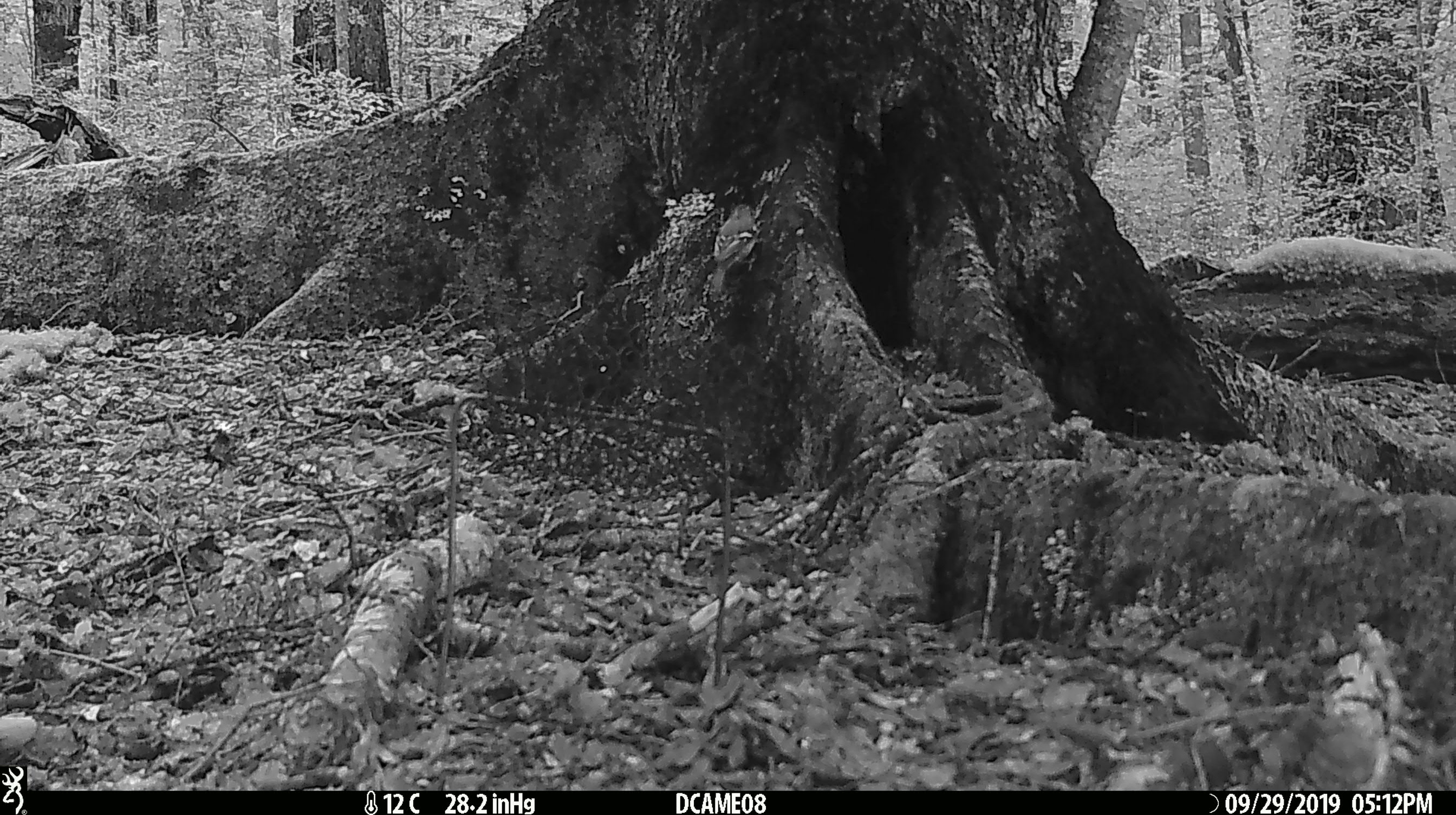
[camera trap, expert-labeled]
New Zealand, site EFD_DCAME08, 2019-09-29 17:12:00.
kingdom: Animalia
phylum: Chordata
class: Aves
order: Passeriformes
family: Fringillidae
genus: Fringilla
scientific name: Fringilla coelebs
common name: common chaffinch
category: chaffinch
Chaffinch (common chaffinch) (Fringilla coelebs).